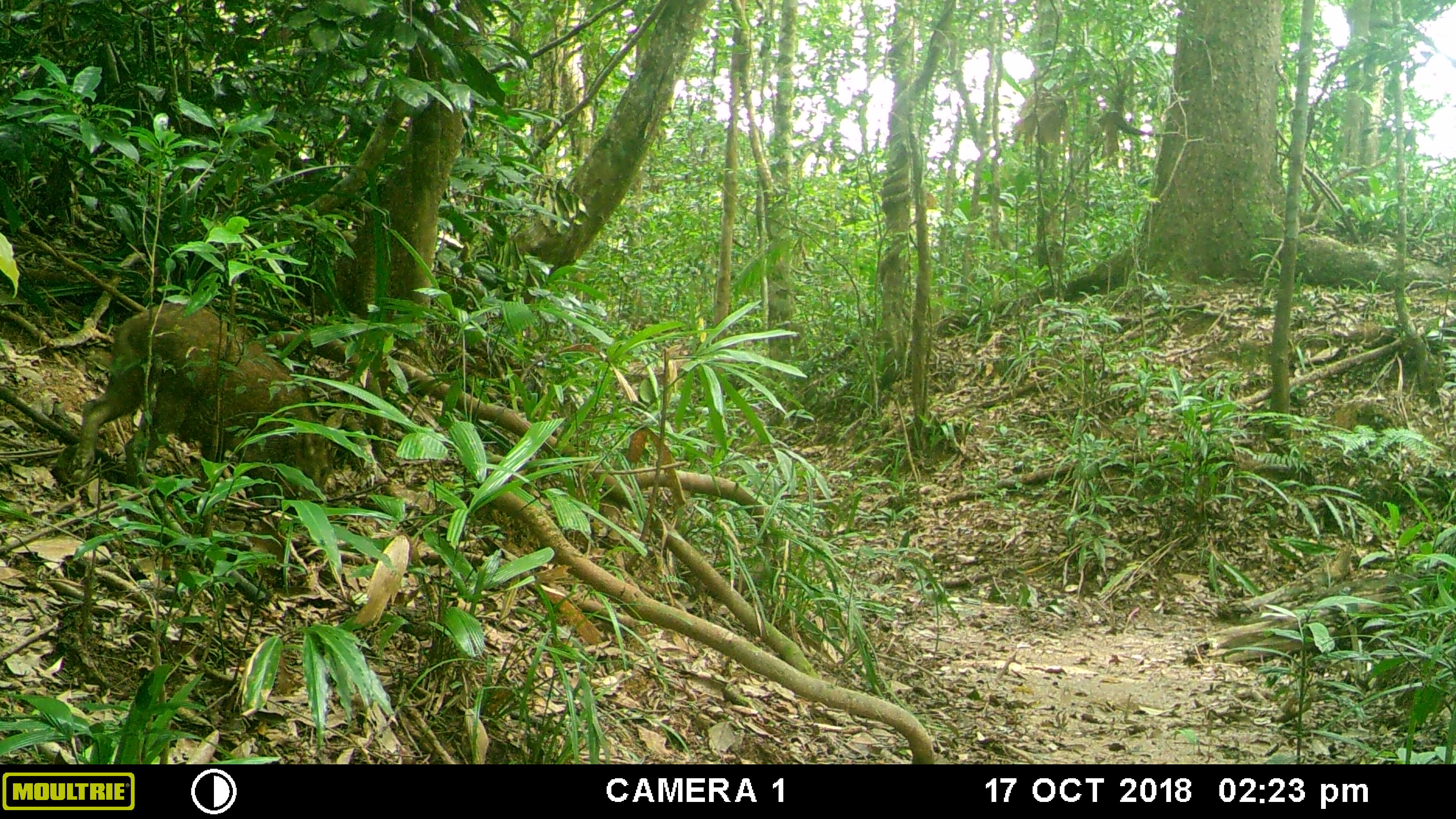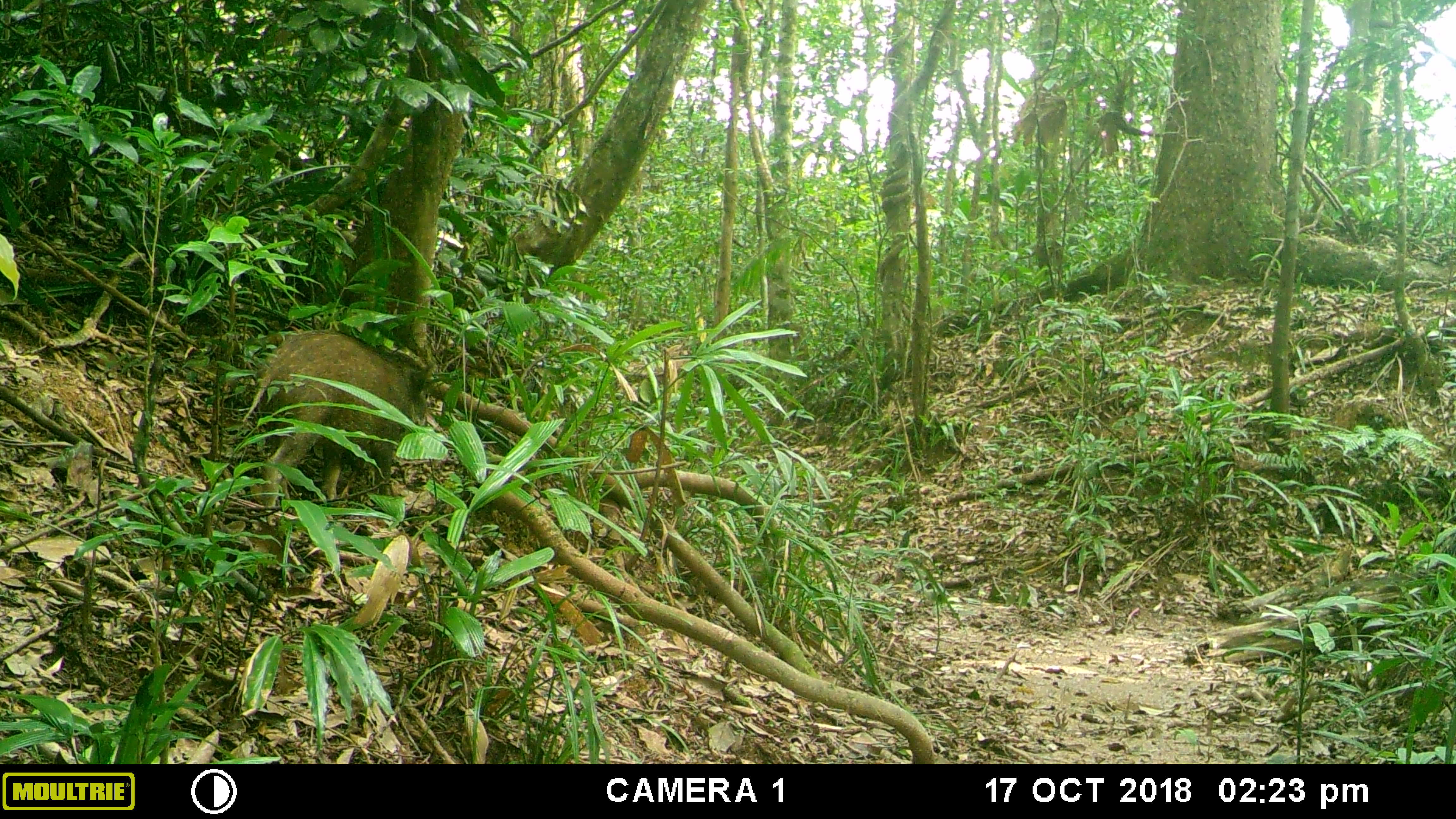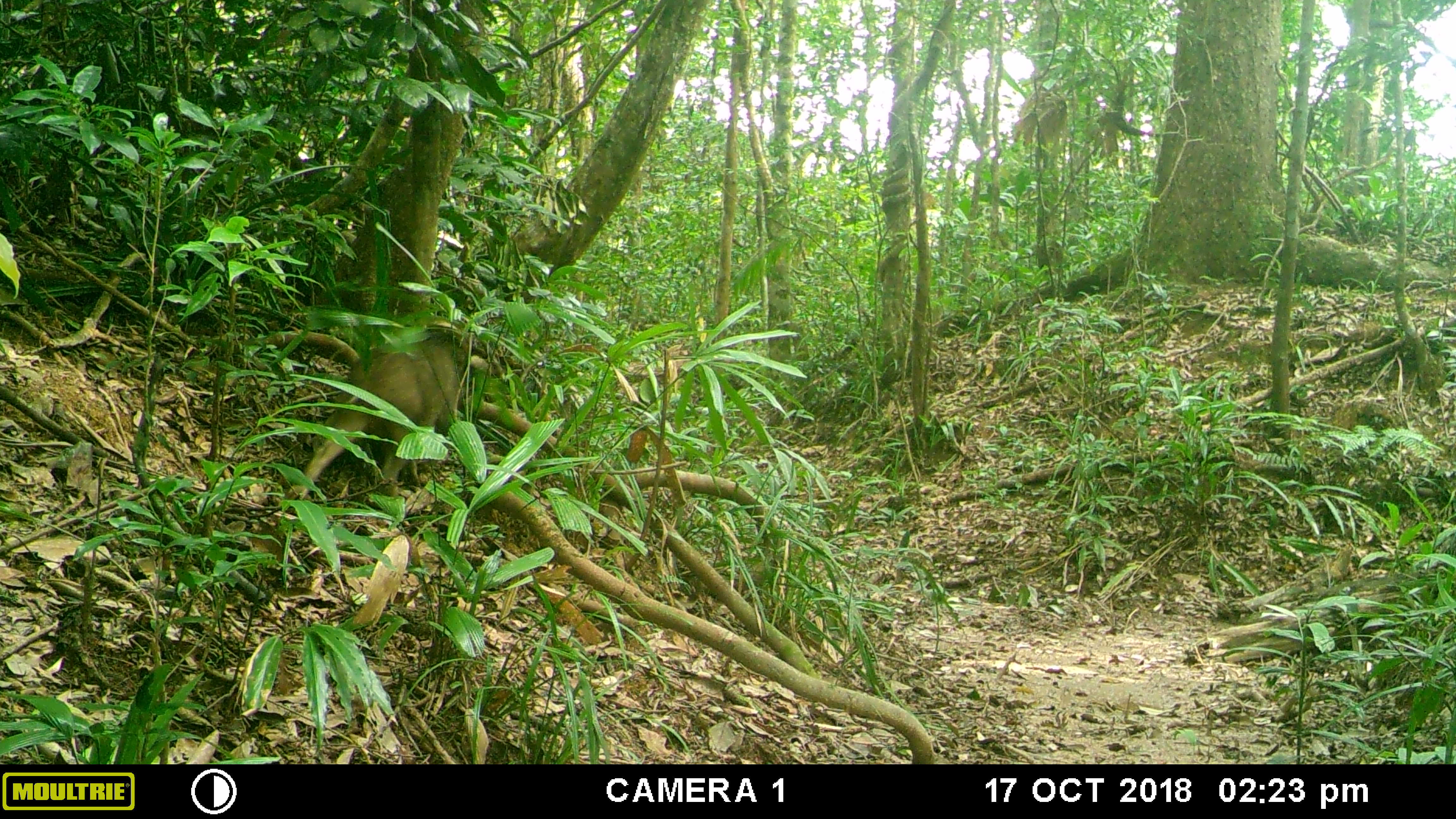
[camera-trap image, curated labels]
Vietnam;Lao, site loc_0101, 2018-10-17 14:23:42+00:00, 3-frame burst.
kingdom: Animalia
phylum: Chordata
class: Mammalia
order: Artiodactyla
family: Suidae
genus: Sus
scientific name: Sus scrofa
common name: eurasian wild pig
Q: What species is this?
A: Eurasian wild pig (Sus scrofa).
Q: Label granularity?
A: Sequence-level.